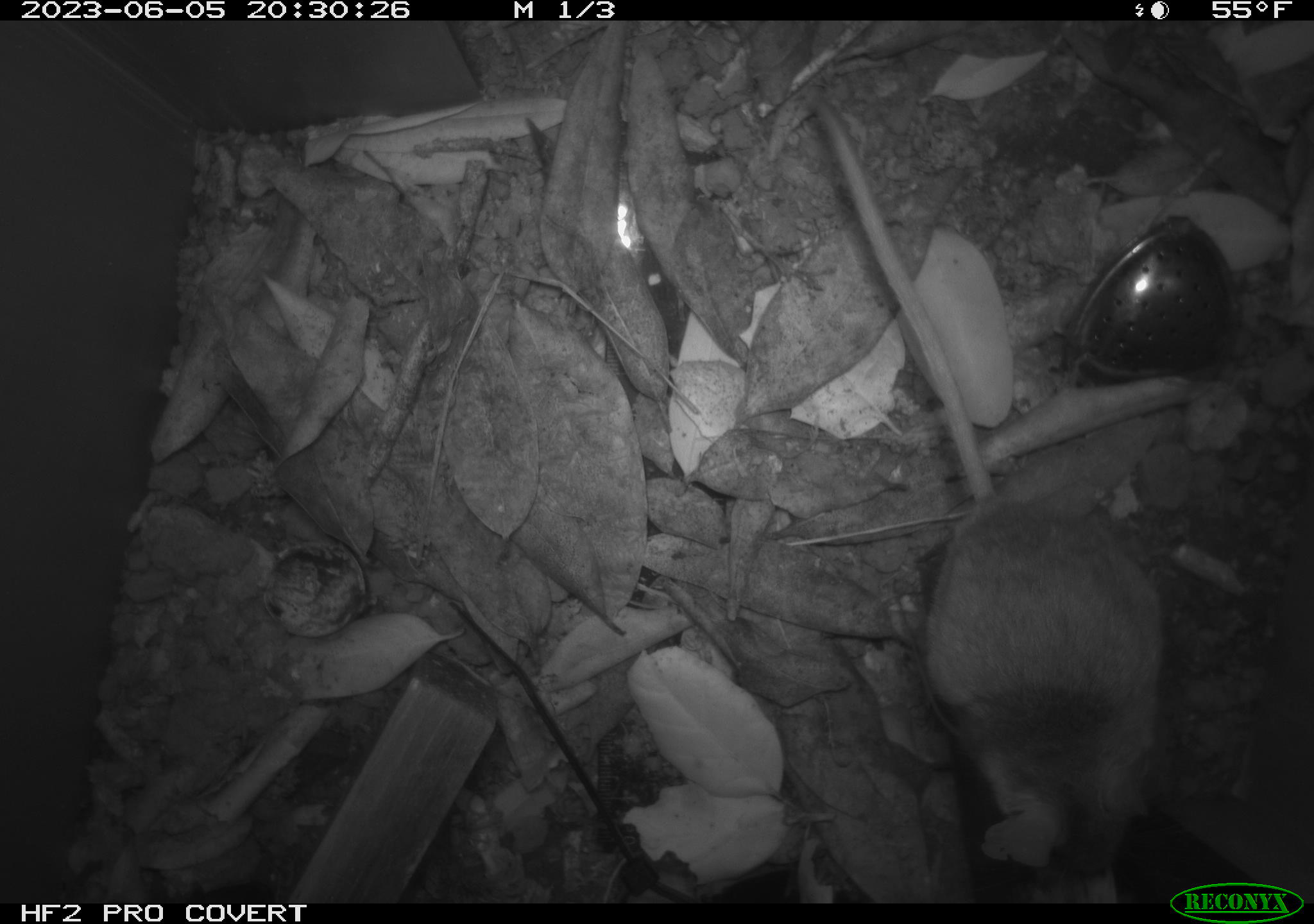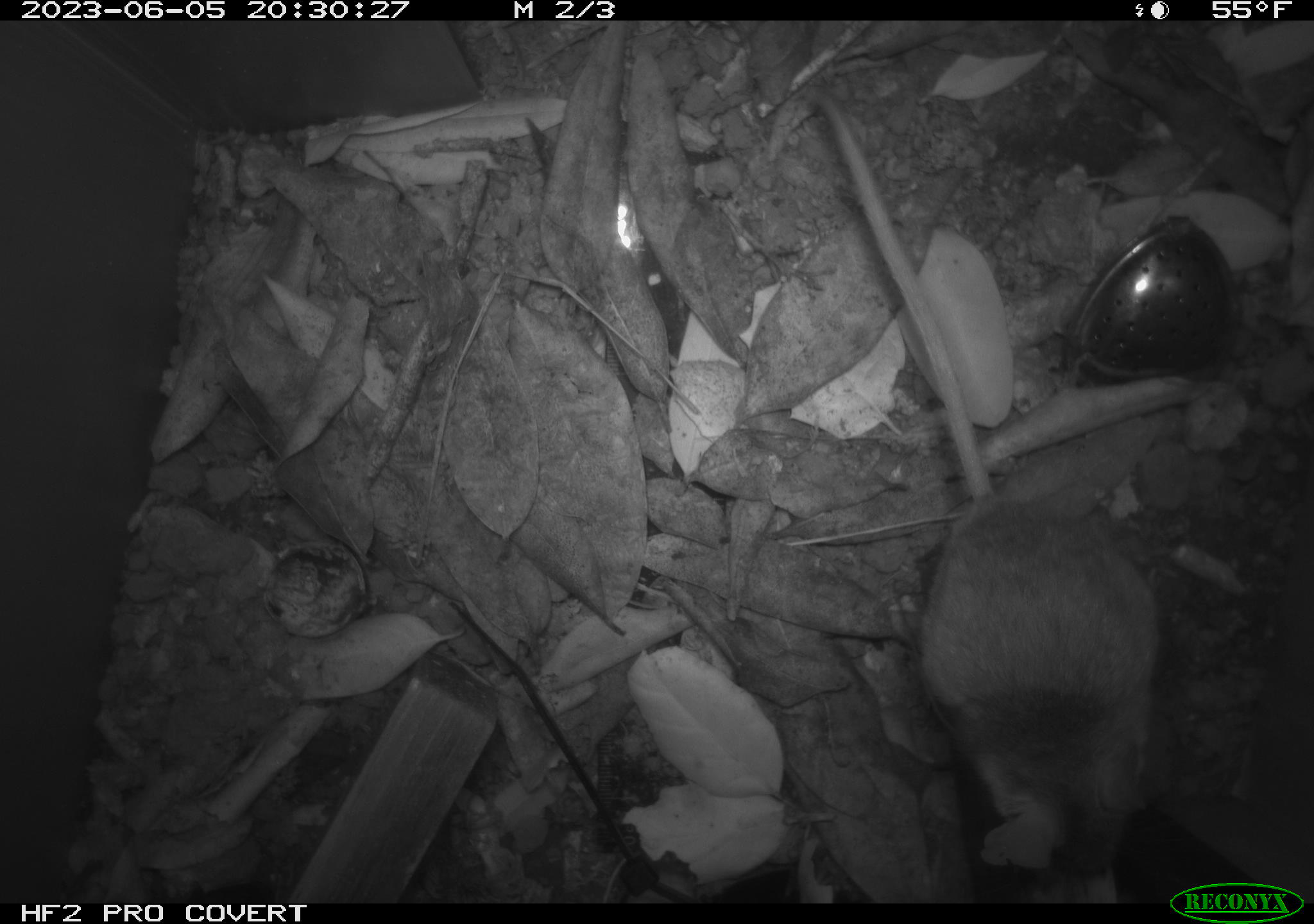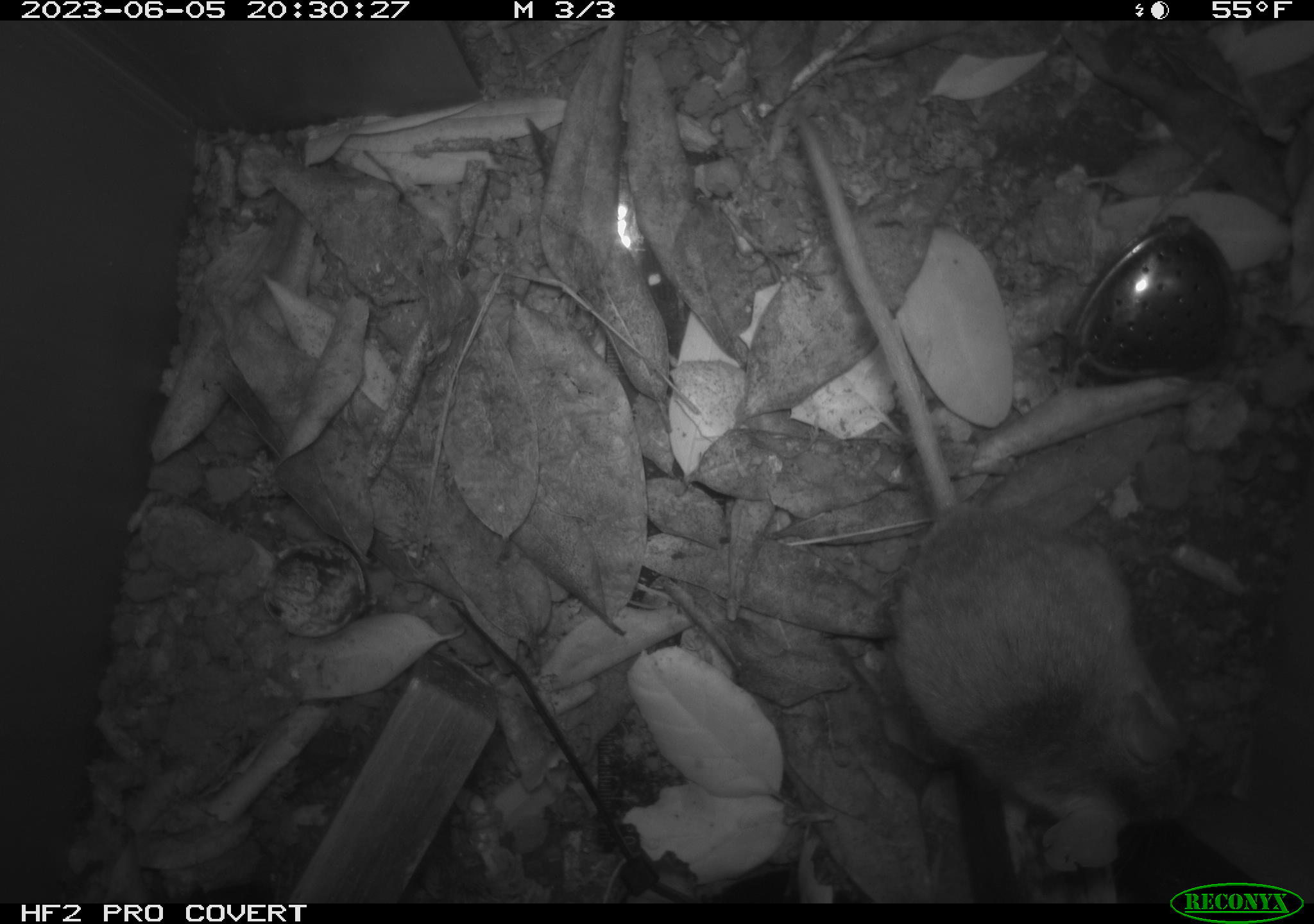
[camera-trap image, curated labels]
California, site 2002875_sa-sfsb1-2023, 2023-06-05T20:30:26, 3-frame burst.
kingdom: Animalia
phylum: Chordata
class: Mammalia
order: Rodentia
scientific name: Rodentia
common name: mouse species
Mouse species (Rodentia).